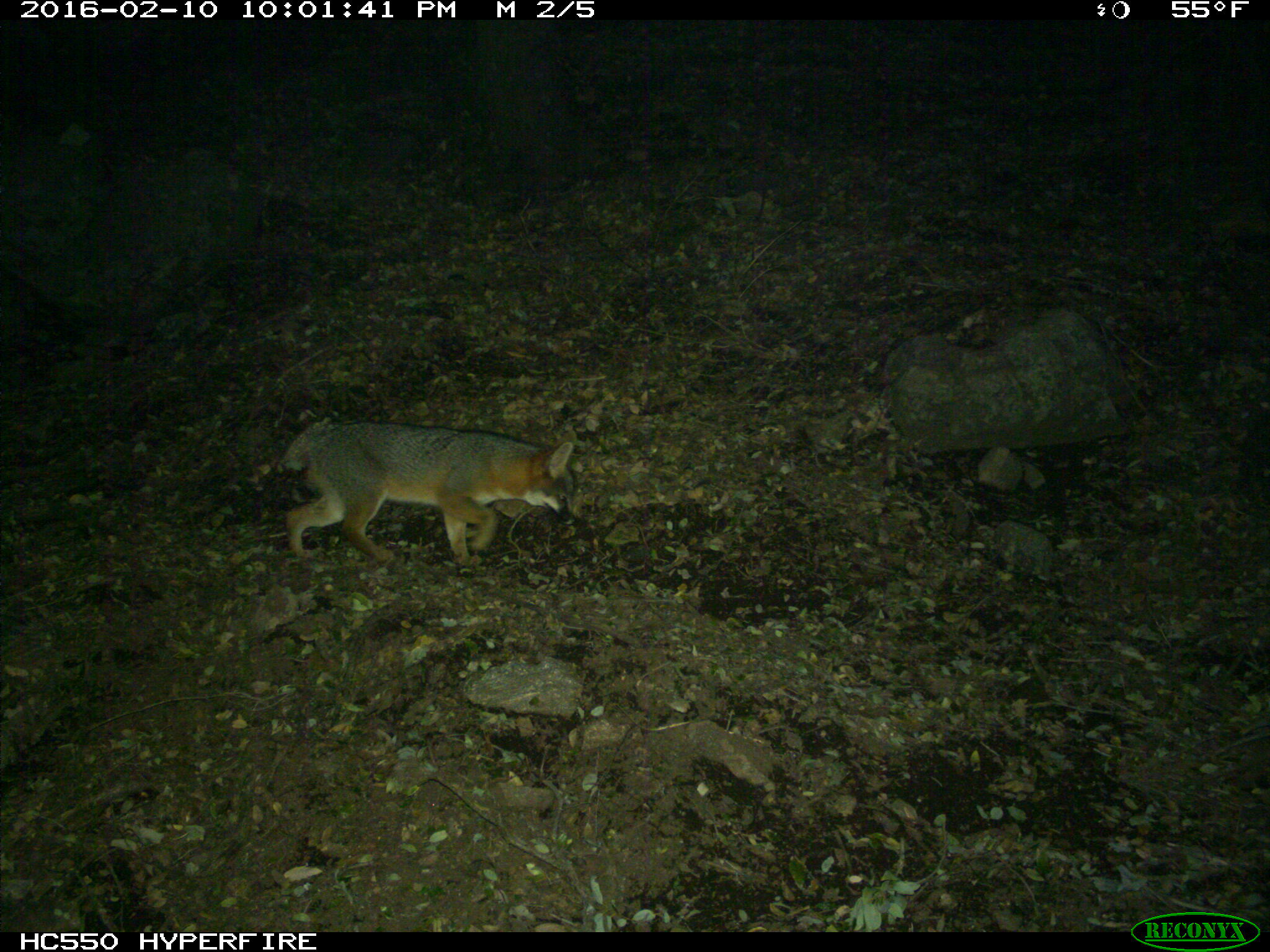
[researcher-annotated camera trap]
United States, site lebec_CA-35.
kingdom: Animalia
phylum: Chordata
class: Mammalia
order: Carnivora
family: Canidae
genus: Urocyon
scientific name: Urocyon cinereoargenteus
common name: gray fox